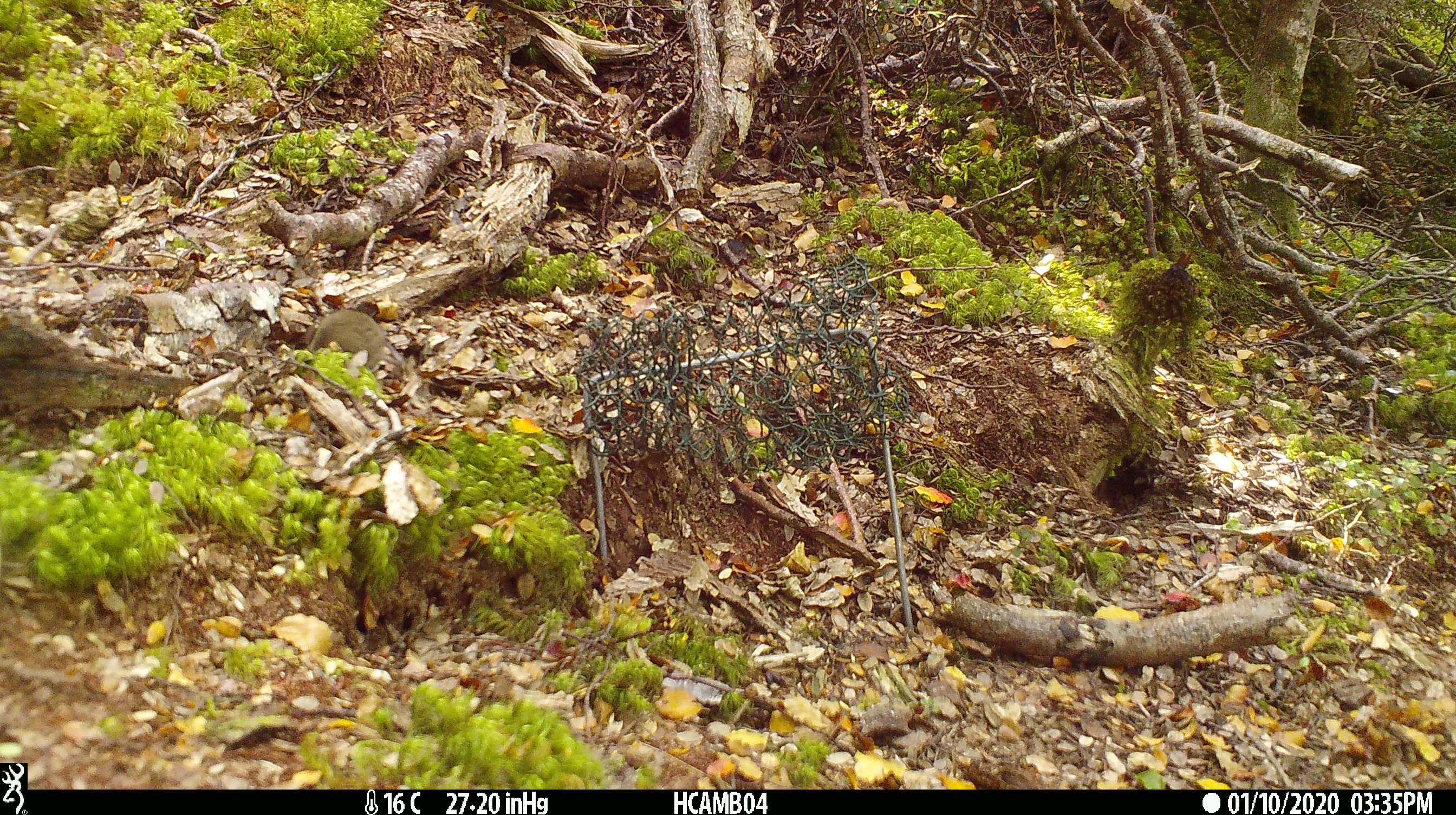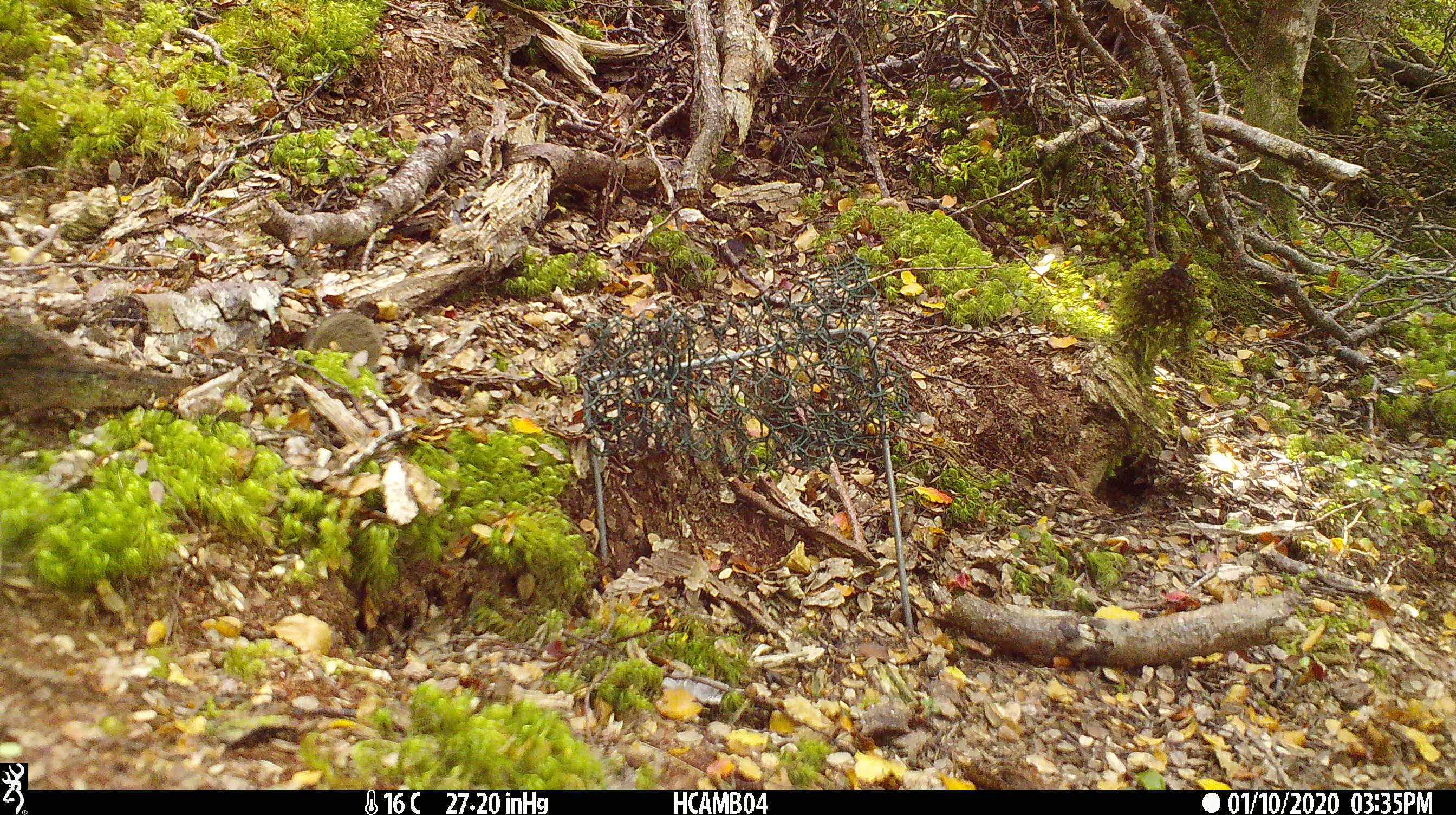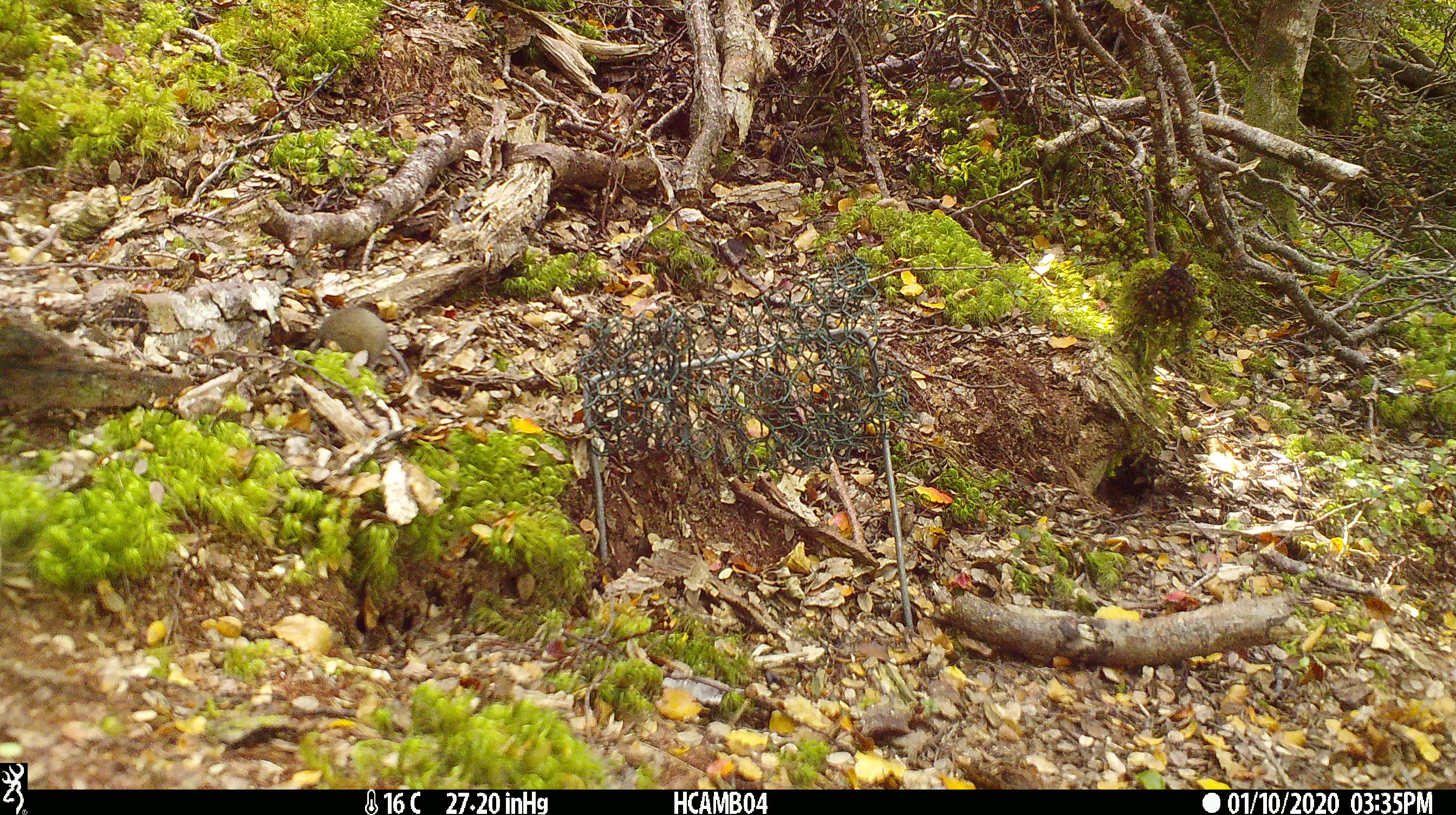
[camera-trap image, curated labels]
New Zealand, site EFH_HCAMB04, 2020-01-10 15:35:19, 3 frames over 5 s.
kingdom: Animalia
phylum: Chordata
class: Mammalia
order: Rodentia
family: Muridae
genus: Mus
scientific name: Mus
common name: mouse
Mouse (Mus).